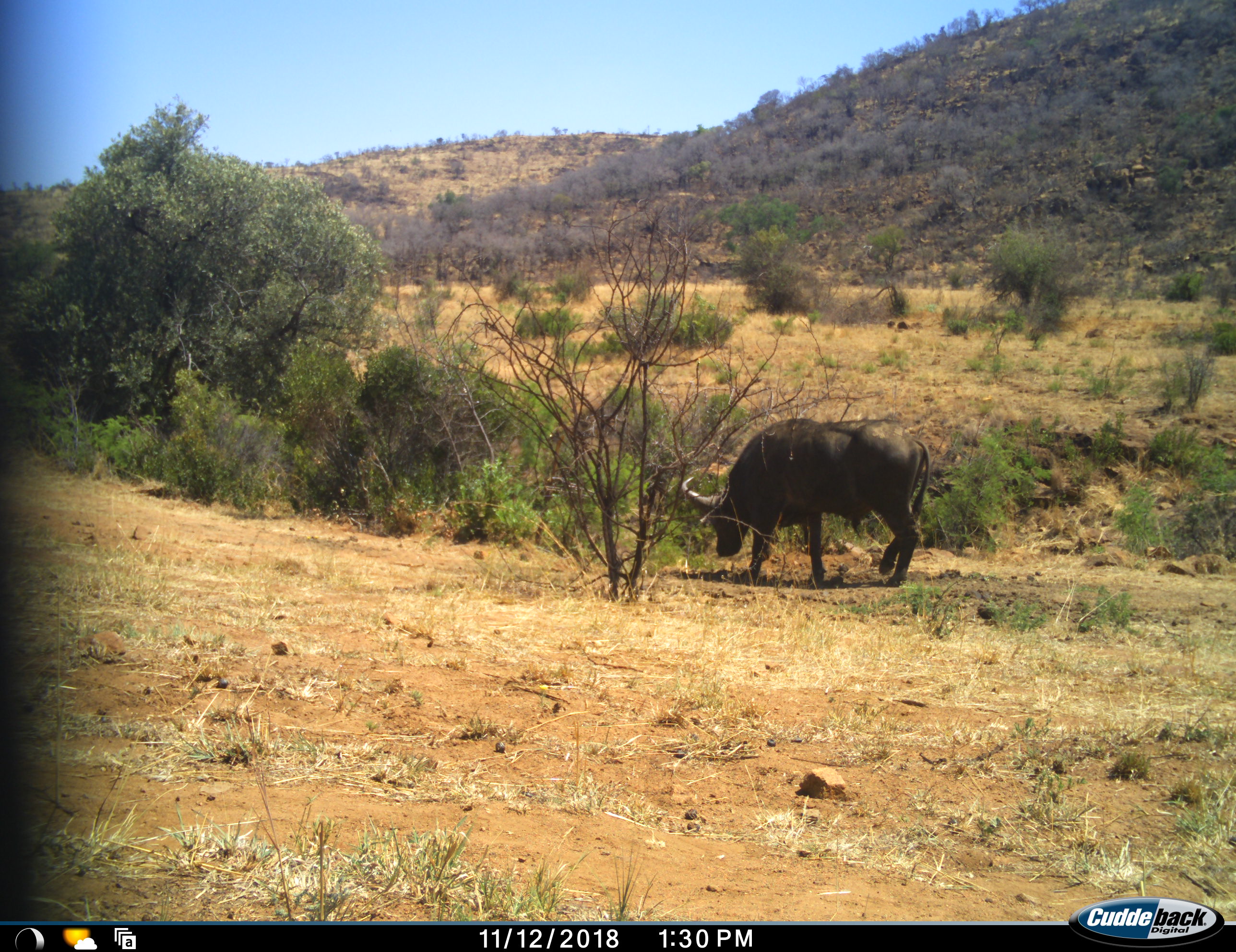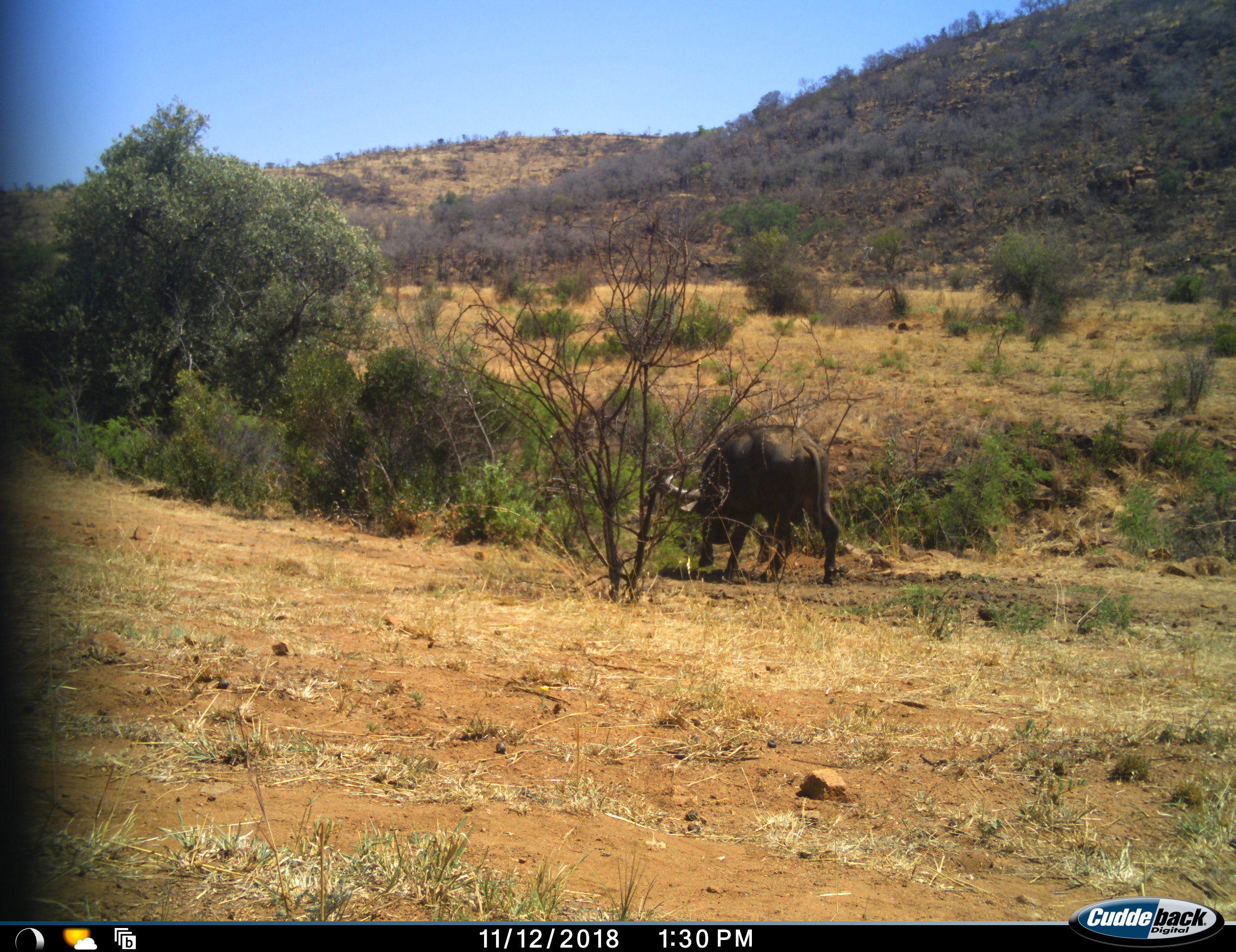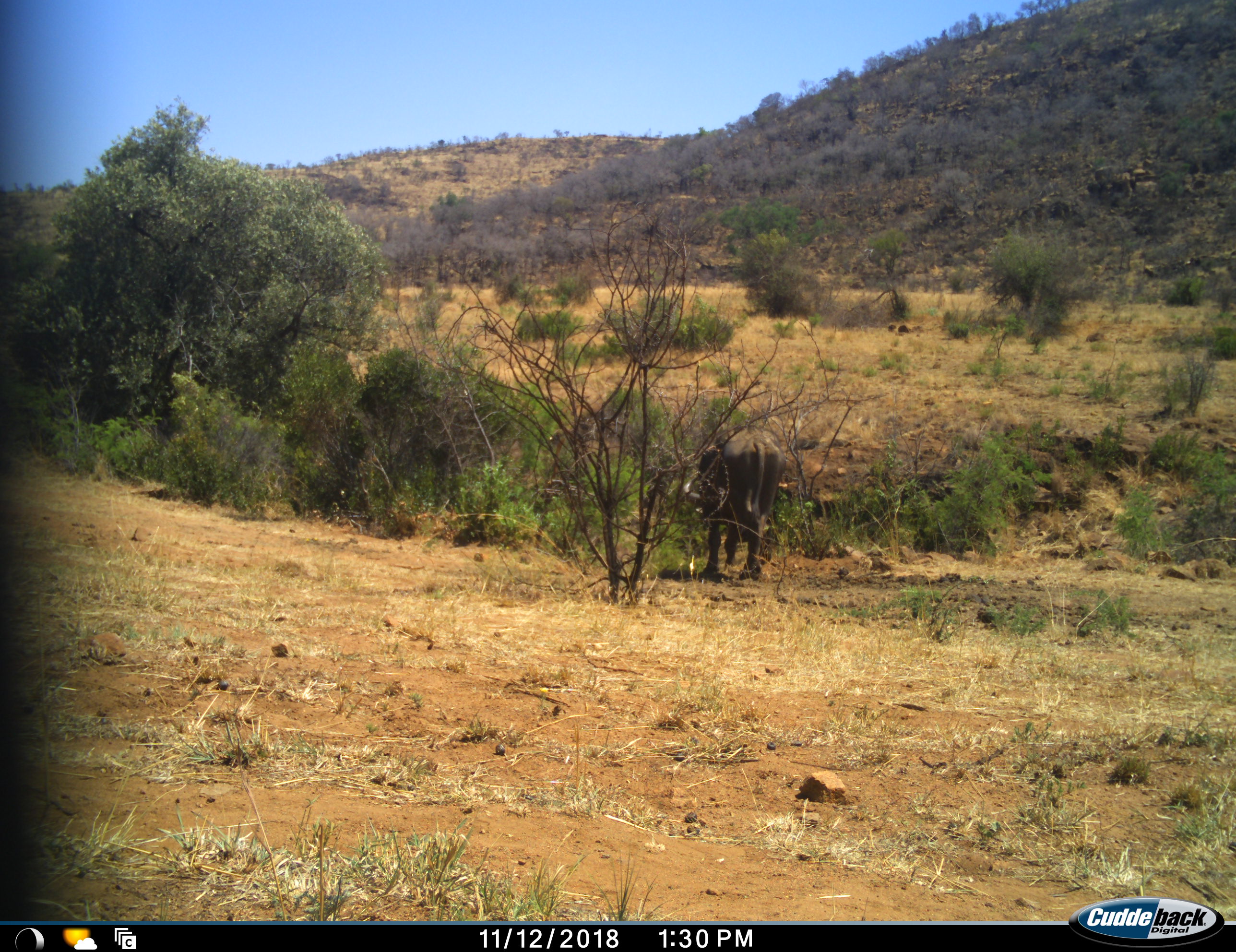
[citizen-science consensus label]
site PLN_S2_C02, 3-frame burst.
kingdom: Animalia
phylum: Chordata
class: Mammalia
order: Artiodactyla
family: Bovidae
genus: Syncerus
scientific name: Syncerus caffer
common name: african buffalo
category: buffalo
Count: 1.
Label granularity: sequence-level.